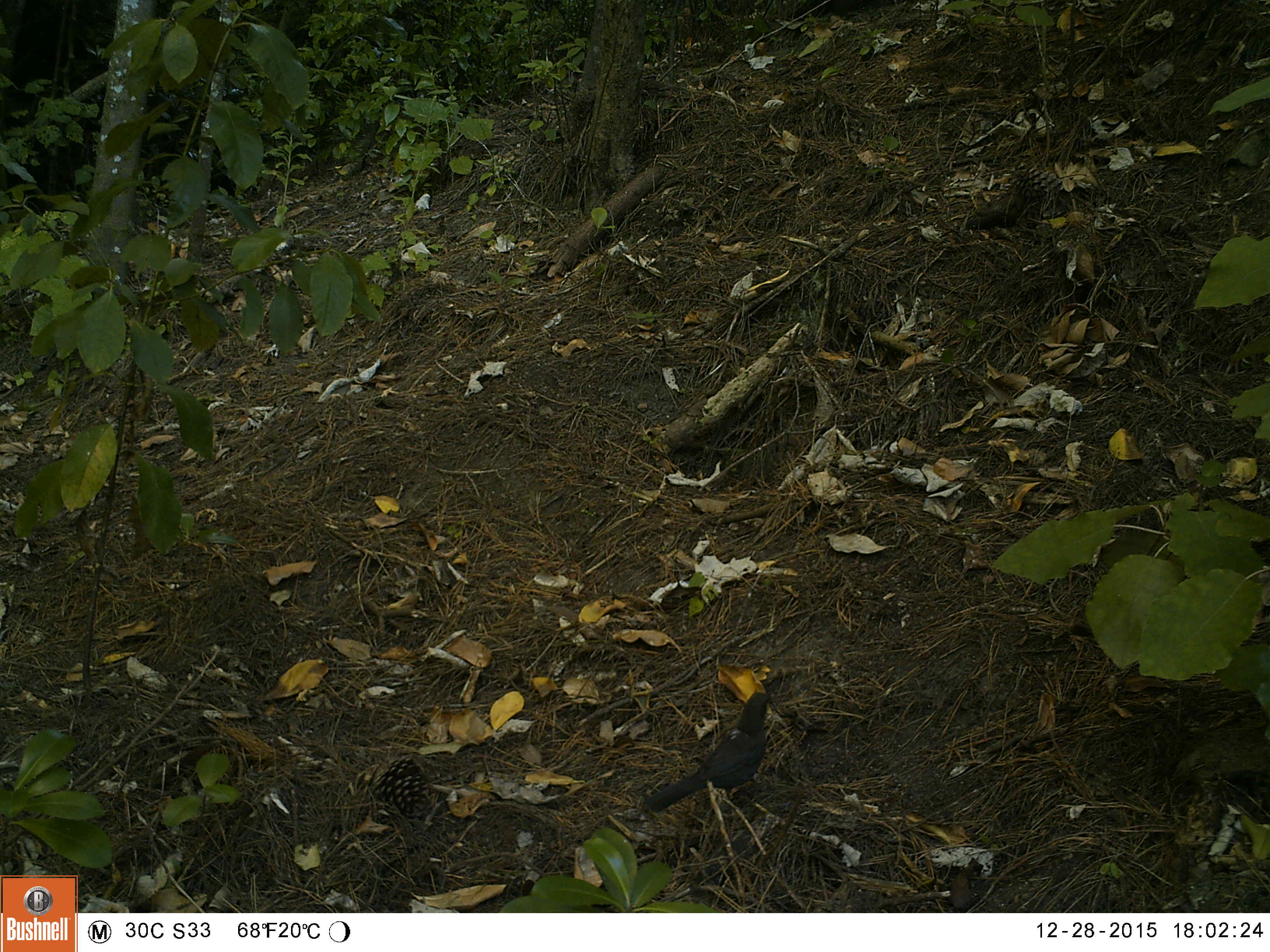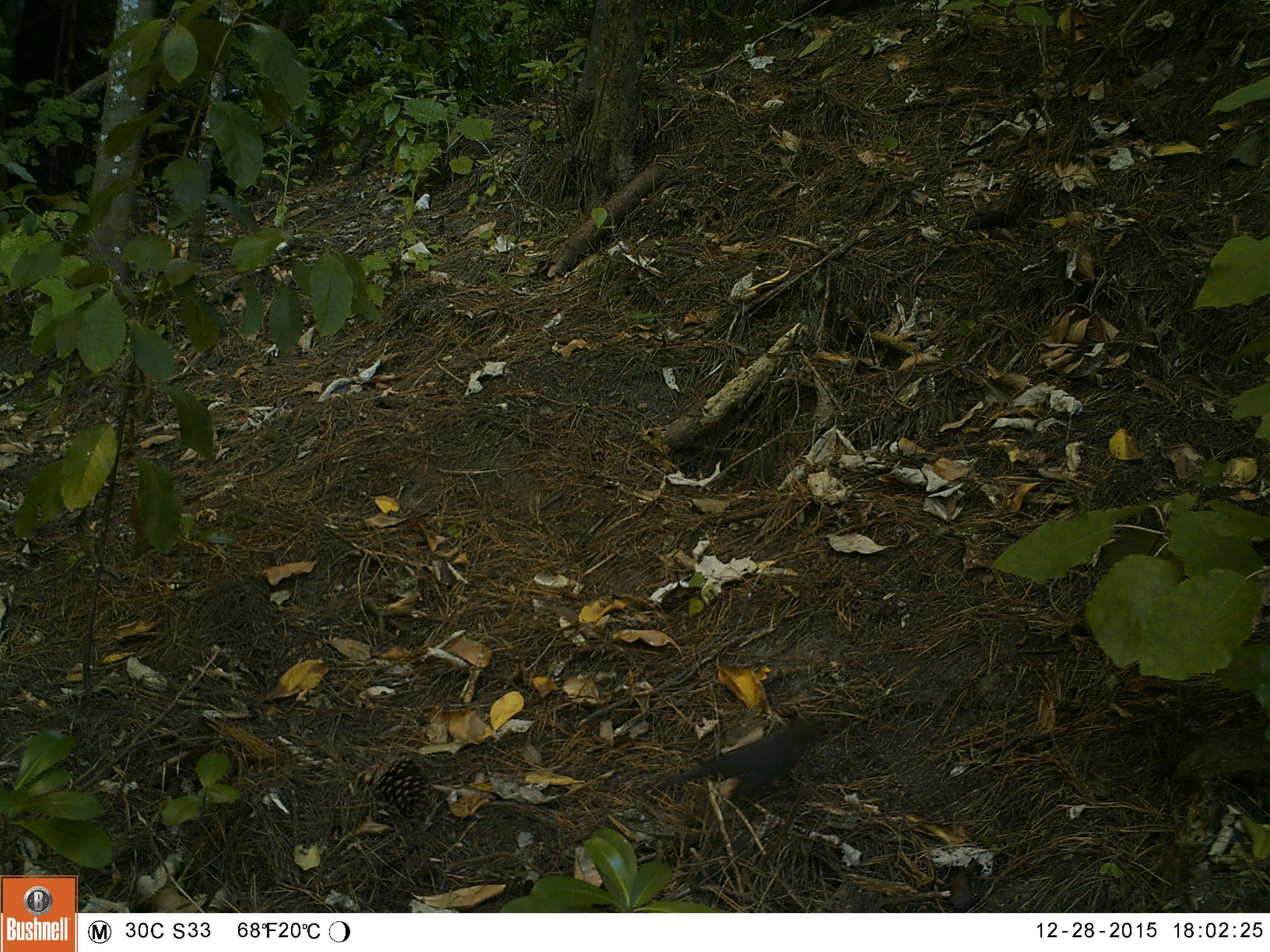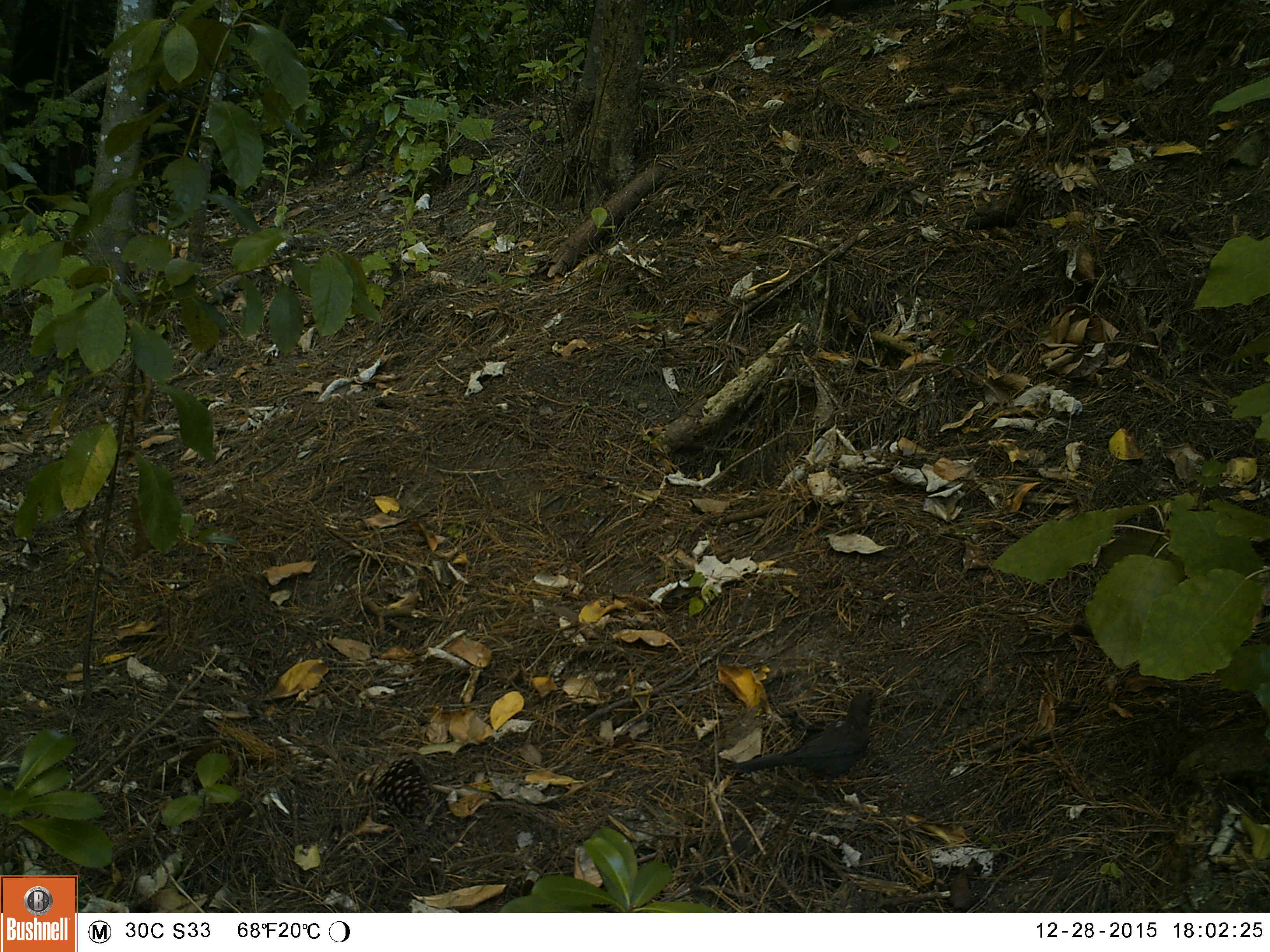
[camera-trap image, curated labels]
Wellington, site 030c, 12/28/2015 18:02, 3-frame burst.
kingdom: Animalia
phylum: Chordata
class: Aves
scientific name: Aves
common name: bird